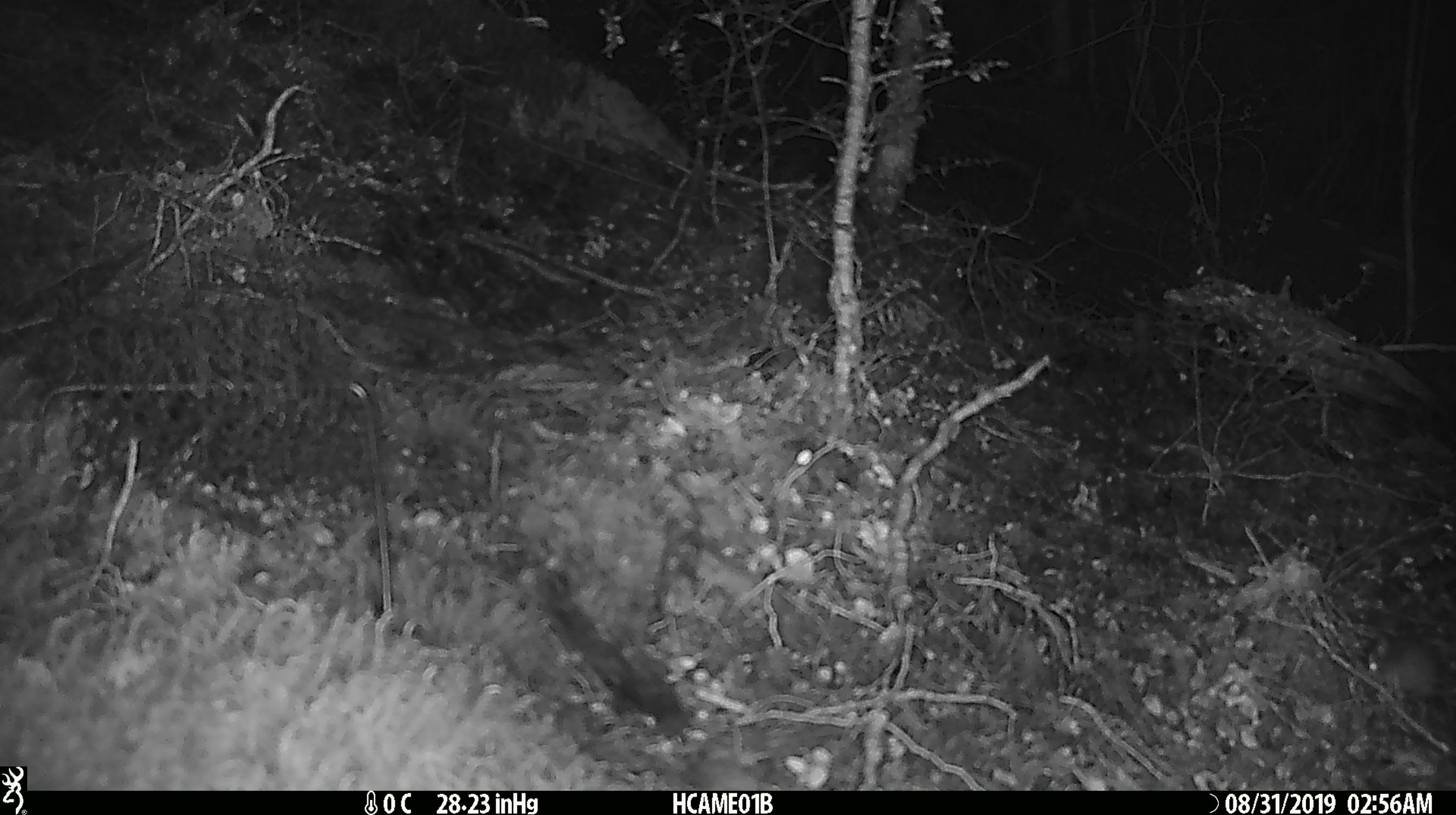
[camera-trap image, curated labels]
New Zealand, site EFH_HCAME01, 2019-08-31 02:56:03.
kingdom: Animalia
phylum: Chordata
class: Mammalia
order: Rodentia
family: Muridae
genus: Mus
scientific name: Mus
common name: mouse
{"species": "mouse (Mus)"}